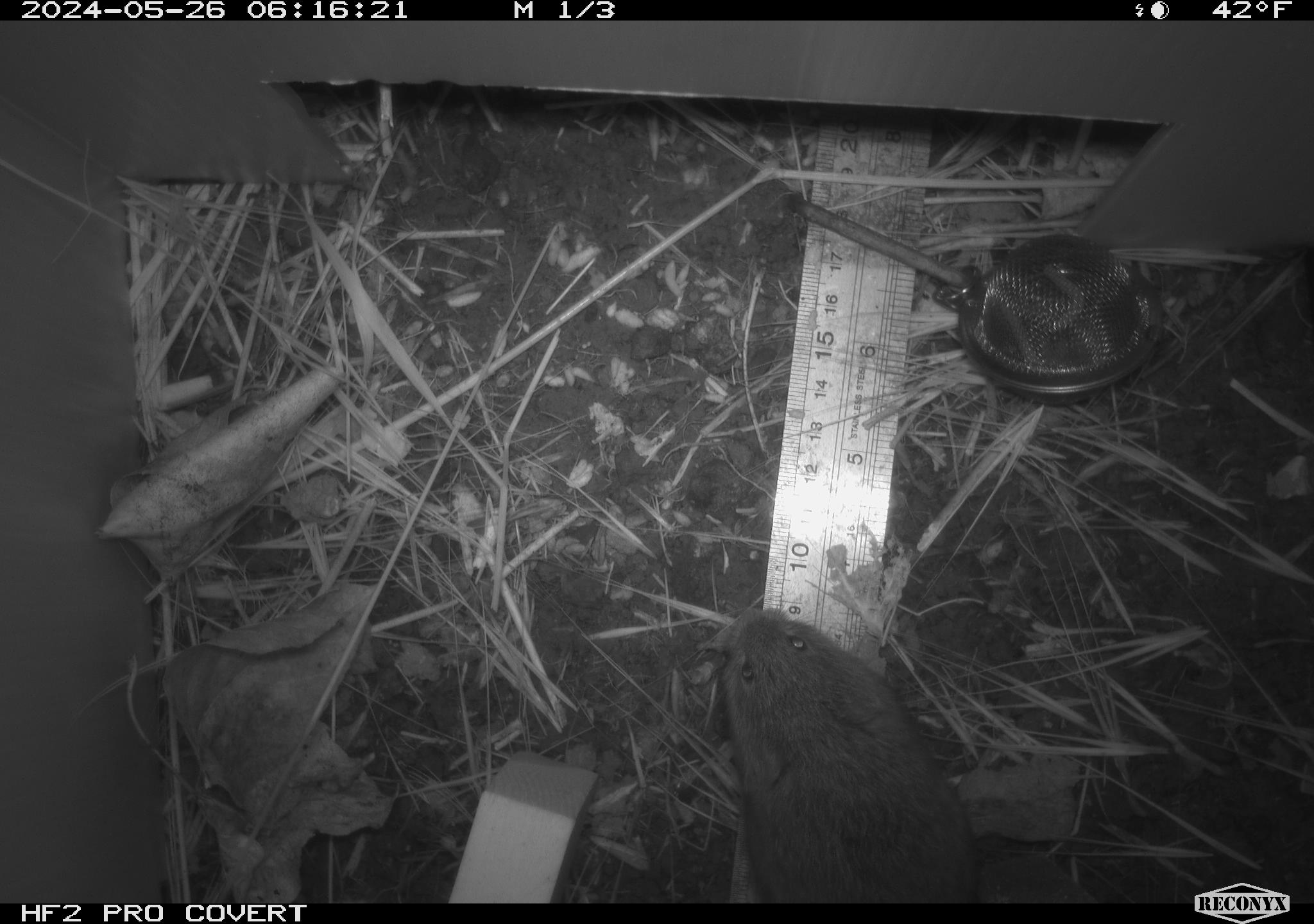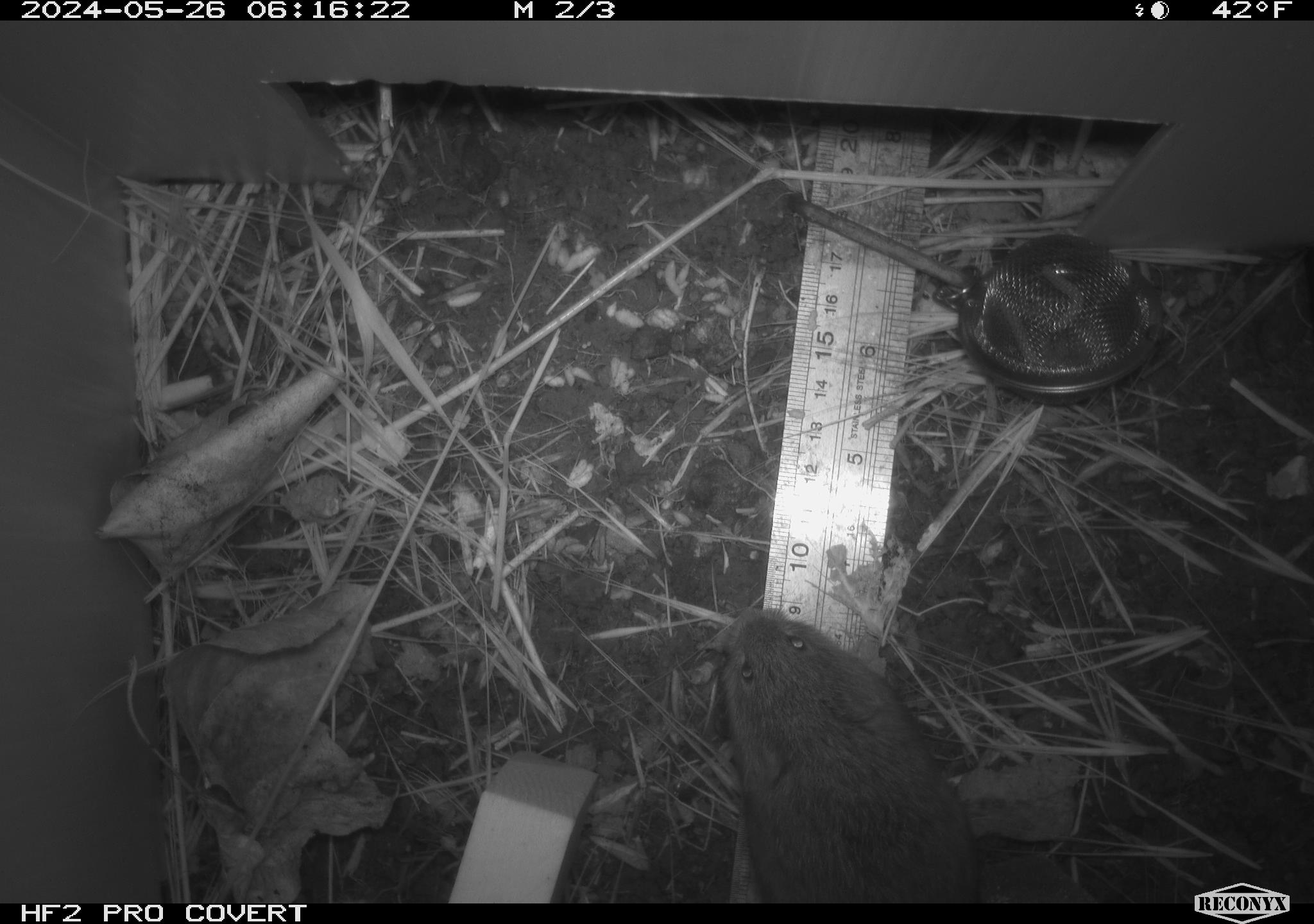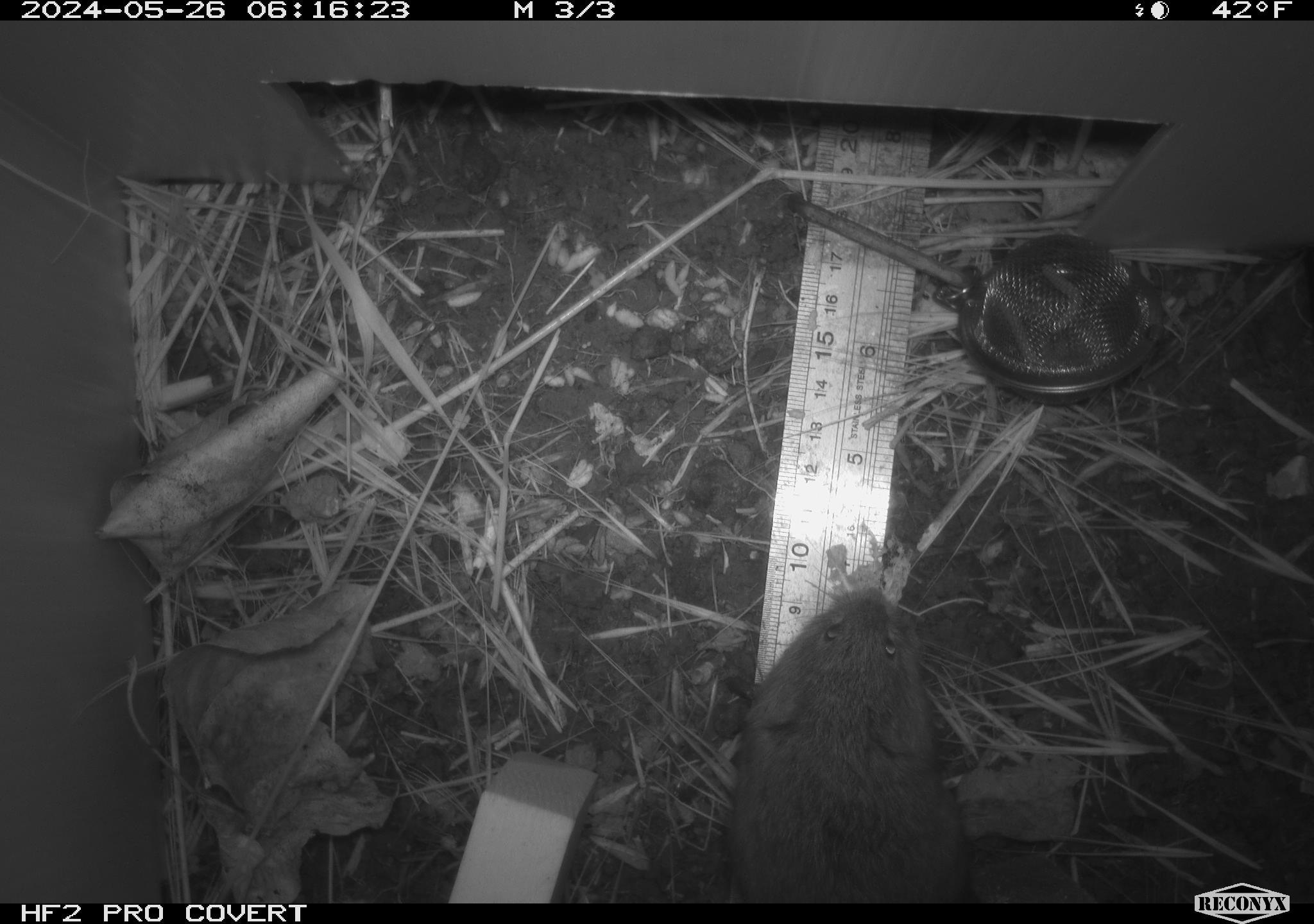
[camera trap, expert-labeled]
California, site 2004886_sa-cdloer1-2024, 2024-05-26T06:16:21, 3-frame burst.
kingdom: Animalia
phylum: Chordata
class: Mammalia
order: Rodentia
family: Cricetidae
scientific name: Arvicolinae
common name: voles, lemmings, and muskrats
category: arvicolinae subfamily